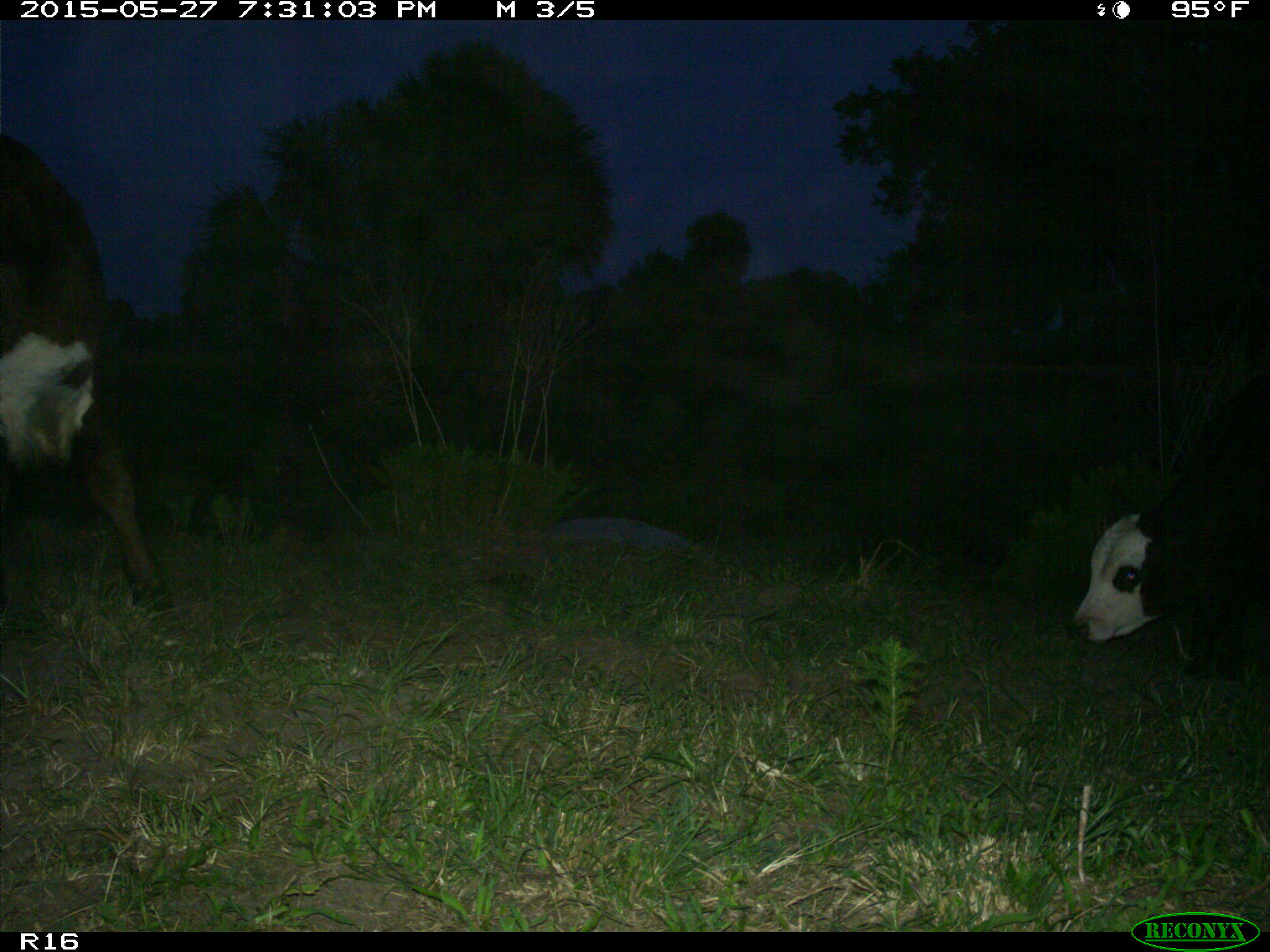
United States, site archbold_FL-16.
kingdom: Animalia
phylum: Chordata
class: Mammalia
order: Artiodactyla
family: Bovidae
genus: Bos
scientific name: Bos taurus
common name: domestic cow